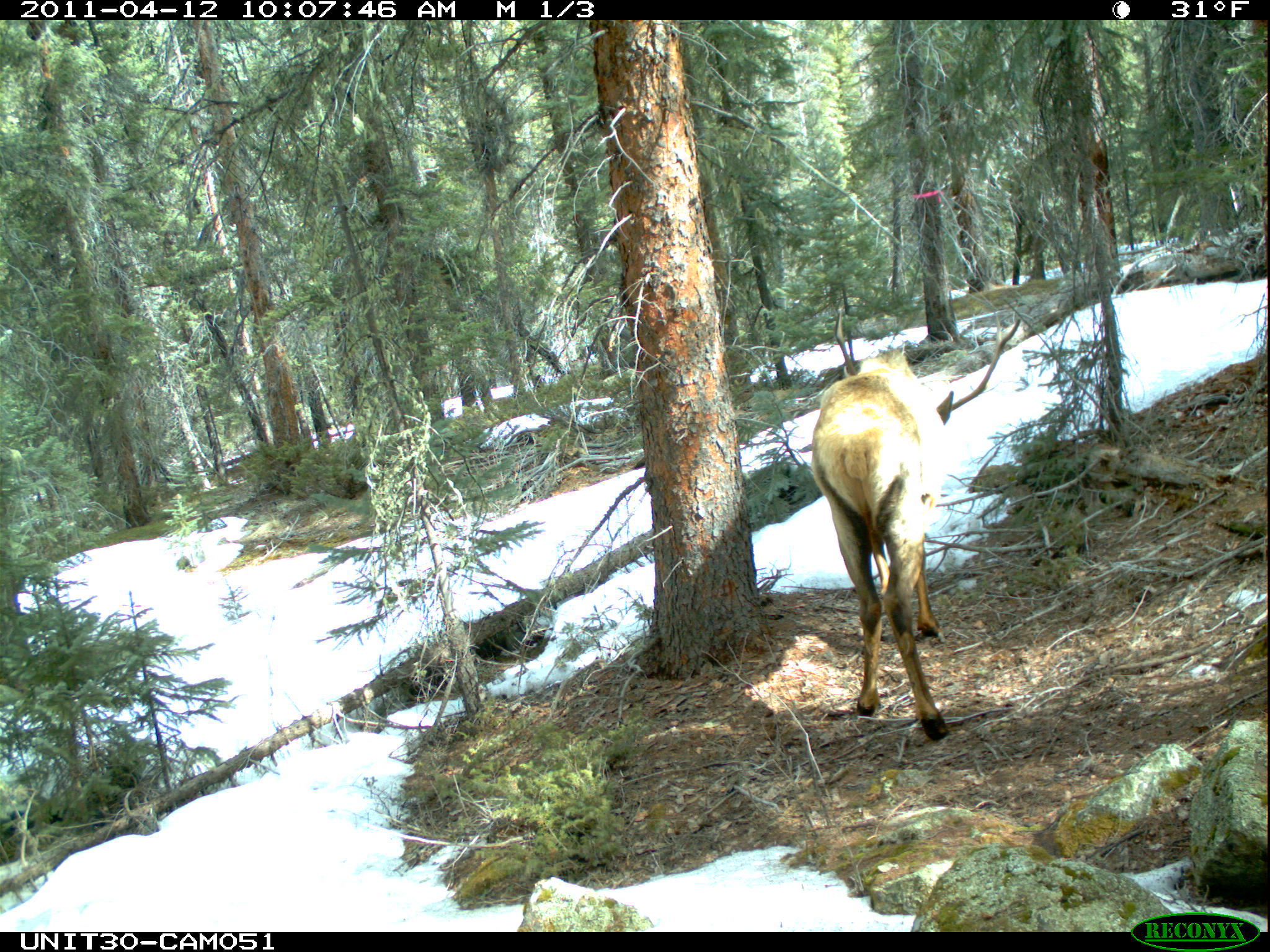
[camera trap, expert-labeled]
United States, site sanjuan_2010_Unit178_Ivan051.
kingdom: Animalia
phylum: Chordata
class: Mammalia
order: Artiodactyla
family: Cervidae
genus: Cervus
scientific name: Cervus elaphus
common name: red deer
Cervus elaphus (red deer).